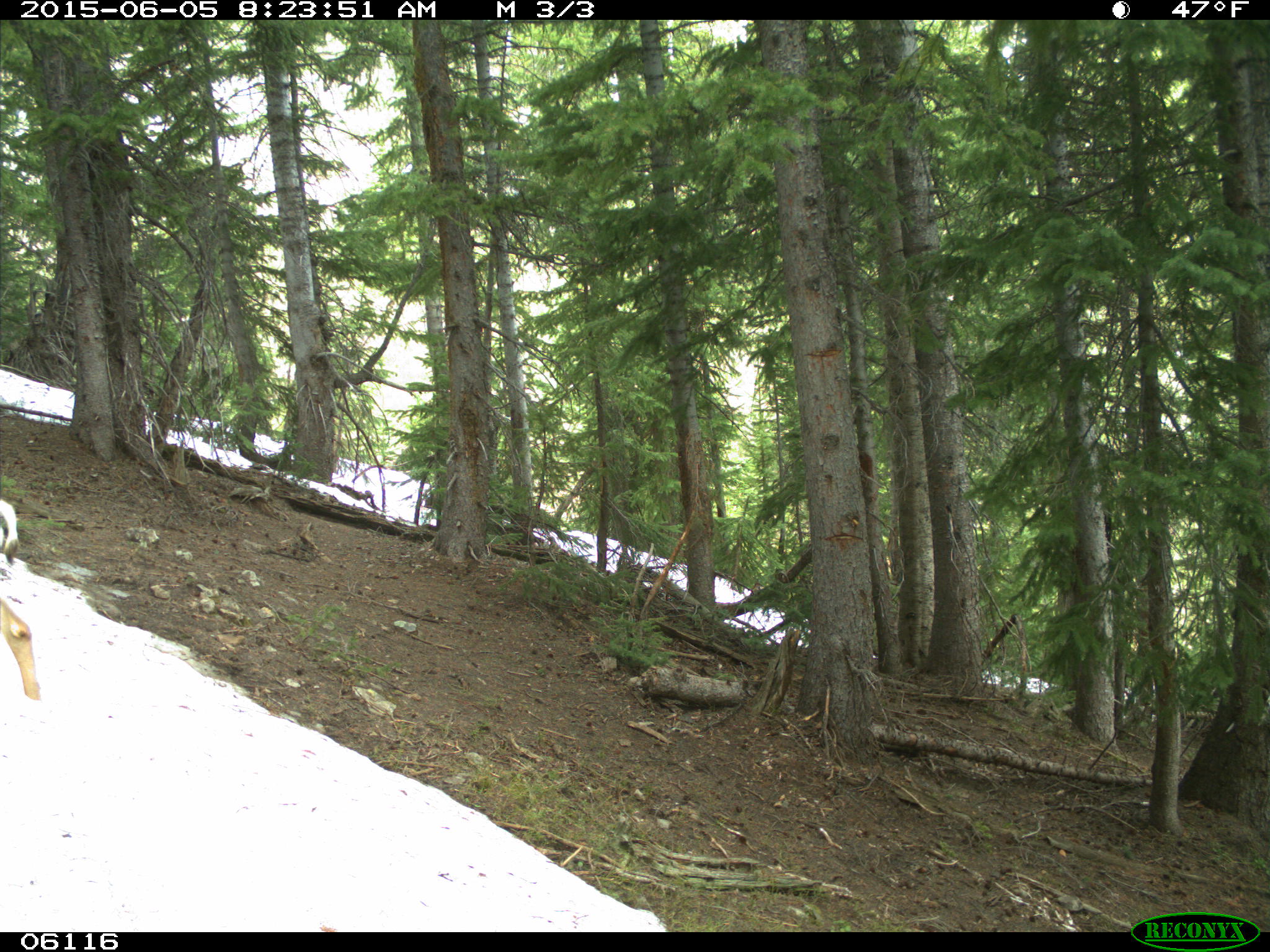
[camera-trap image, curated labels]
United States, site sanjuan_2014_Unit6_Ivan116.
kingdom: Animalia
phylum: Chordata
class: Mammalia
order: Artiodactyla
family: Cervidae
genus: Odocoileus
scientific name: Odocoileus hemionus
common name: mule deer